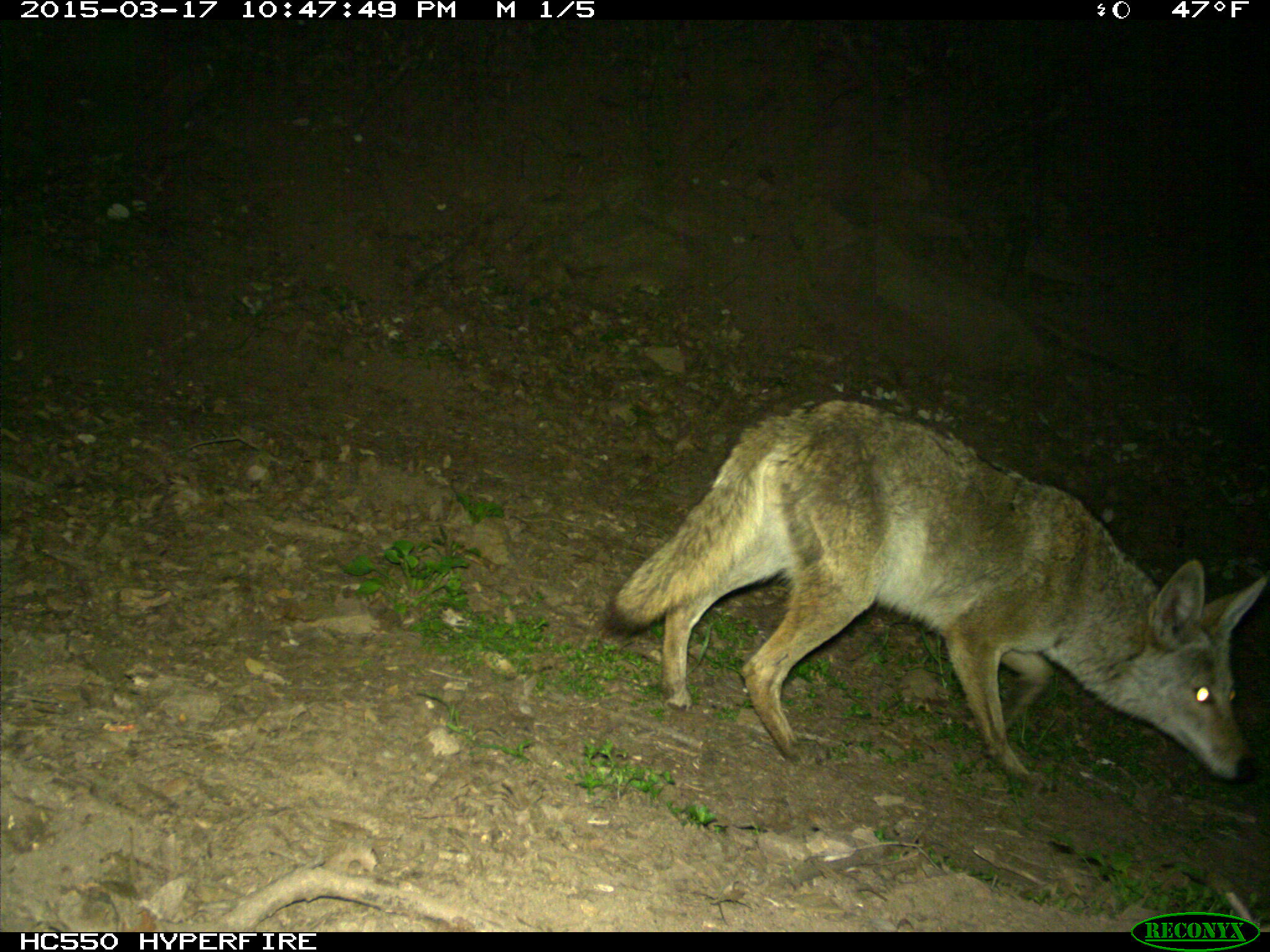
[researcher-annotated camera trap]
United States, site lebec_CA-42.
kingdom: Animalia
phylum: Chordata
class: Mammalia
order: Carnivora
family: Canidae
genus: Canis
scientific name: Canis latrans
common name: coyote